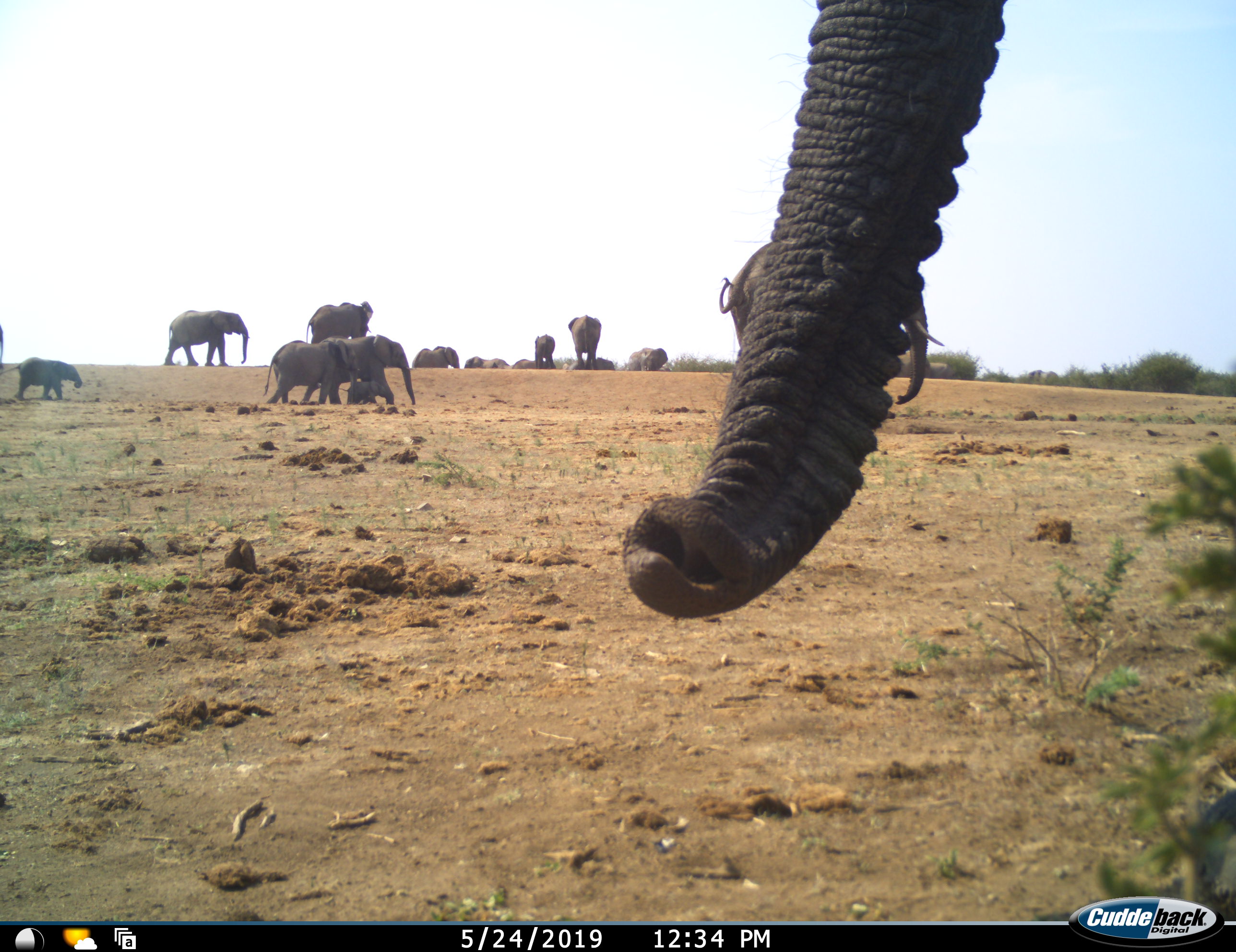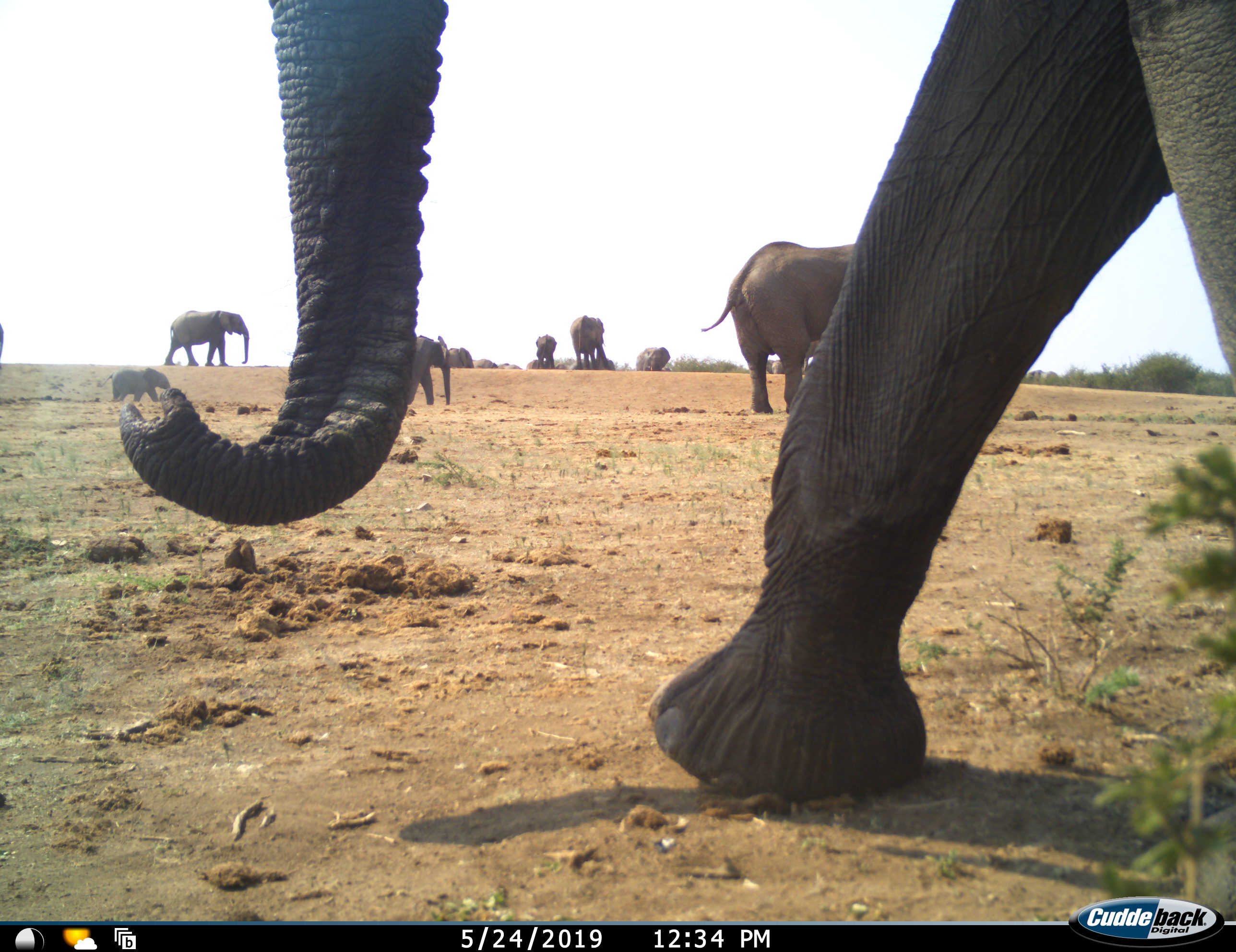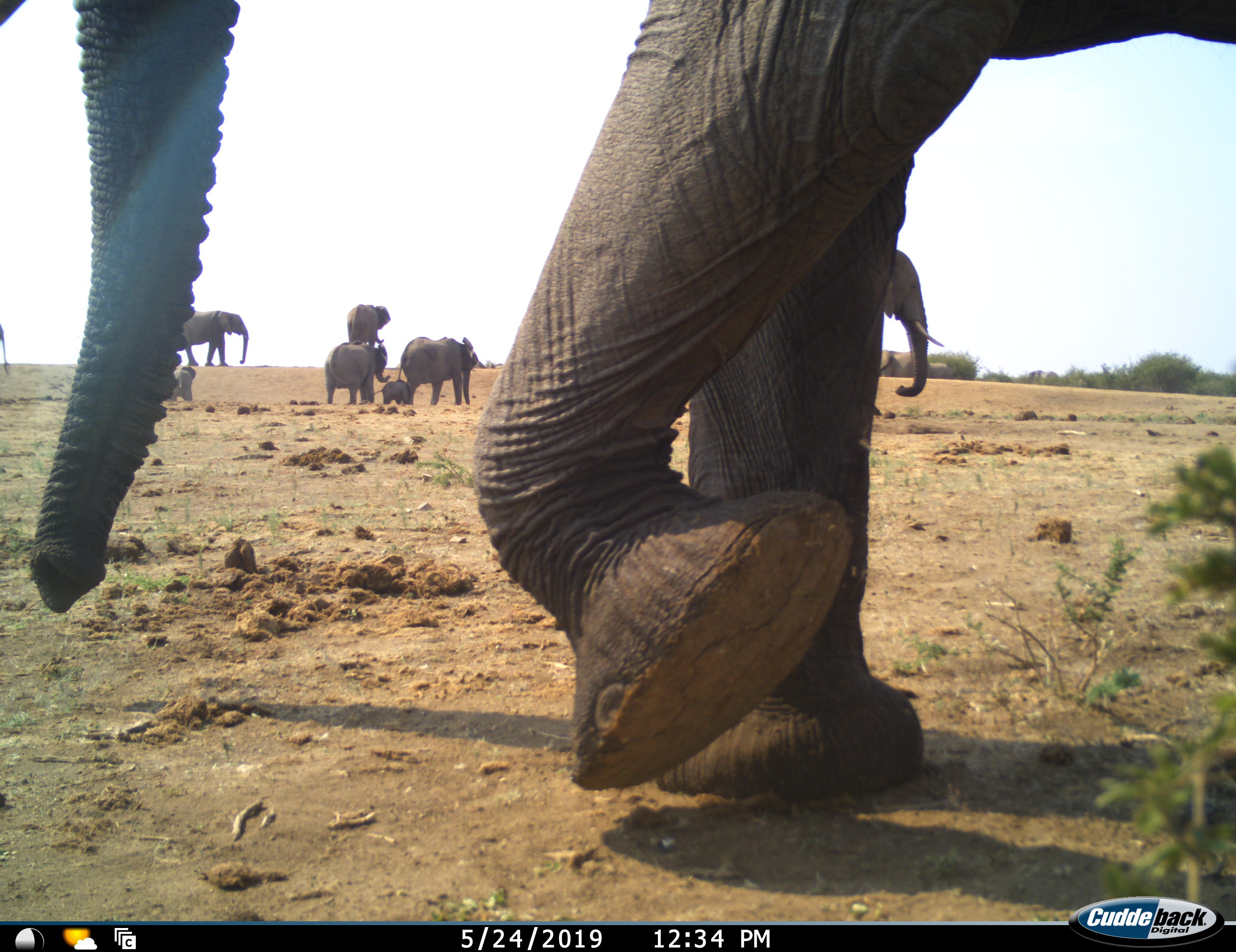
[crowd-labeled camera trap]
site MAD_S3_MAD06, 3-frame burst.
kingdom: Animalia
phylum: Chordata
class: Mammalia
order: Proboscidea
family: Elephantidae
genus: Loxodonta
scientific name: Loxodonta africana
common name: african bush elephant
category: elephant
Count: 11-50.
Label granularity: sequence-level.